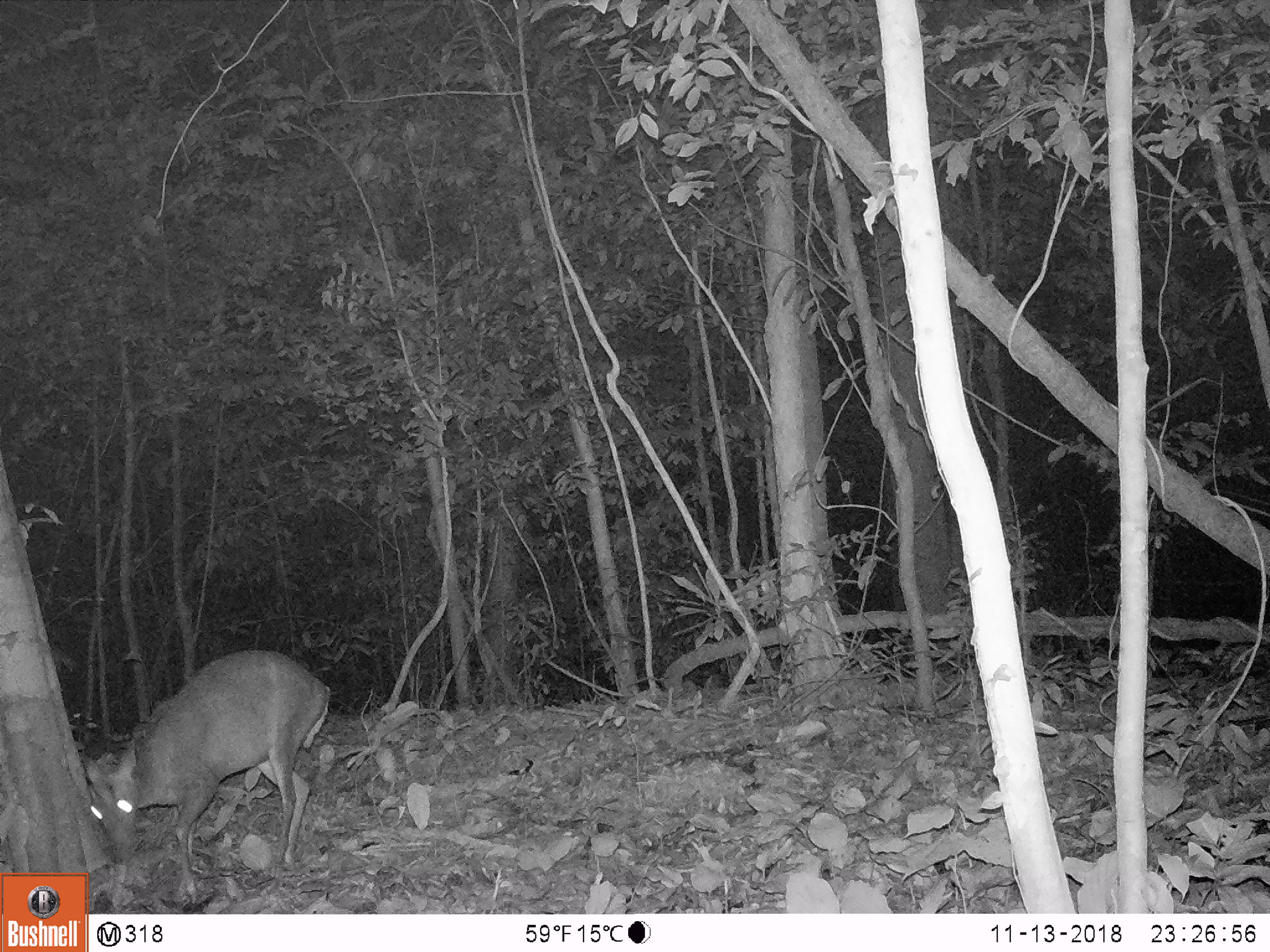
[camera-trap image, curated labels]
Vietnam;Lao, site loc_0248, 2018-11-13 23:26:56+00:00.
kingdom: Animalia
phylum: Chordata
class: Mammalia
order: Artiodactyla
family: Cervidae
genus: Muntiacus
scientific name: Muntiacus rooseveltorum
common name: roosevelt's muntjac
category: roosevelts muntjac group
Roosevelts muntjac group (roosevelt's muntjac) (Muntiacus rooseveltorum). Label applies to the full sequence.